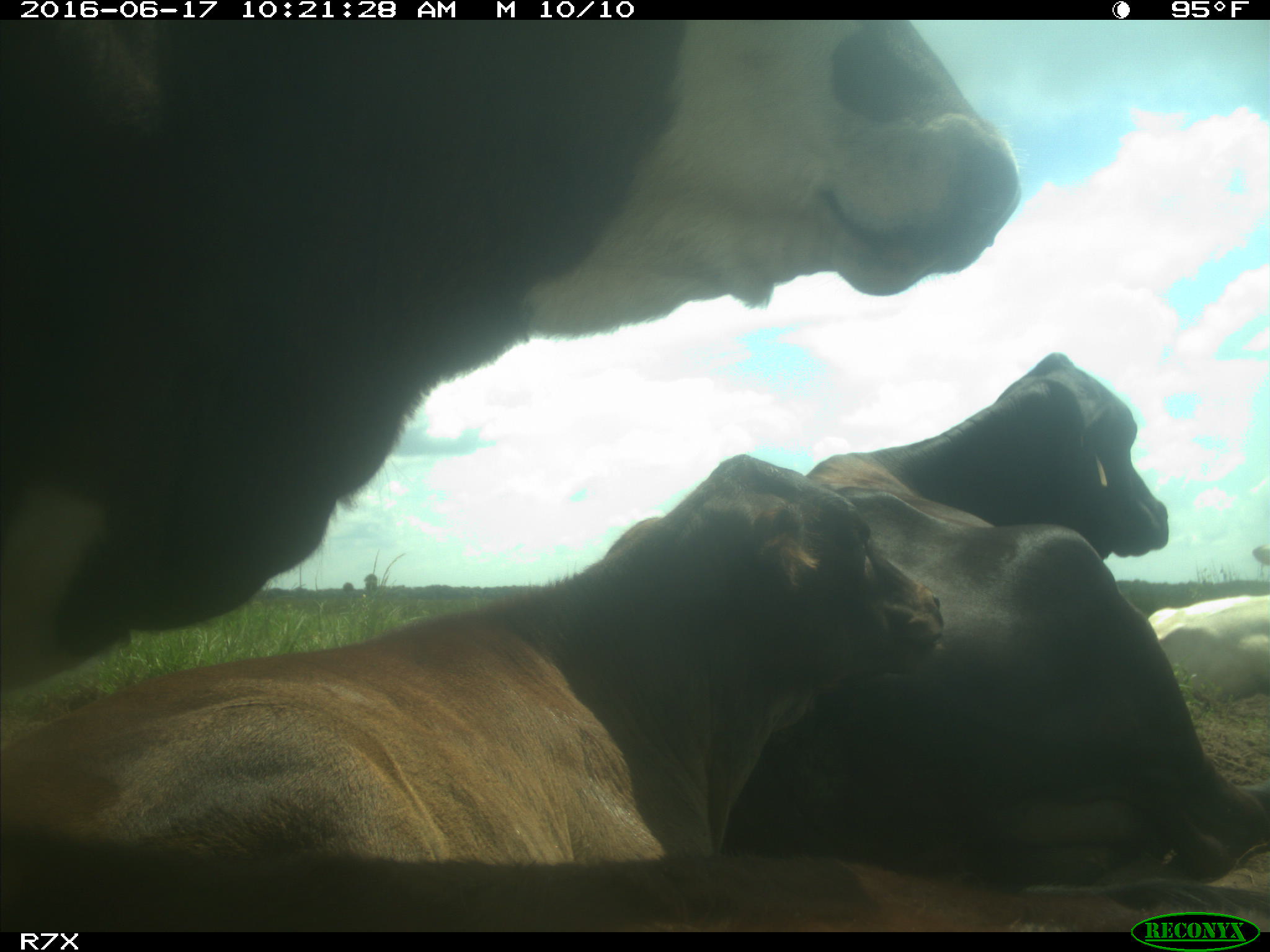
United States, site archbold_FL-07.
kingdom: Animalia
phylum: Chordata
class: Mammalia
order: Artiodactyla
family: Bovidae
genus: Bos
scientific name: Bos taurus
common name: domestic cow